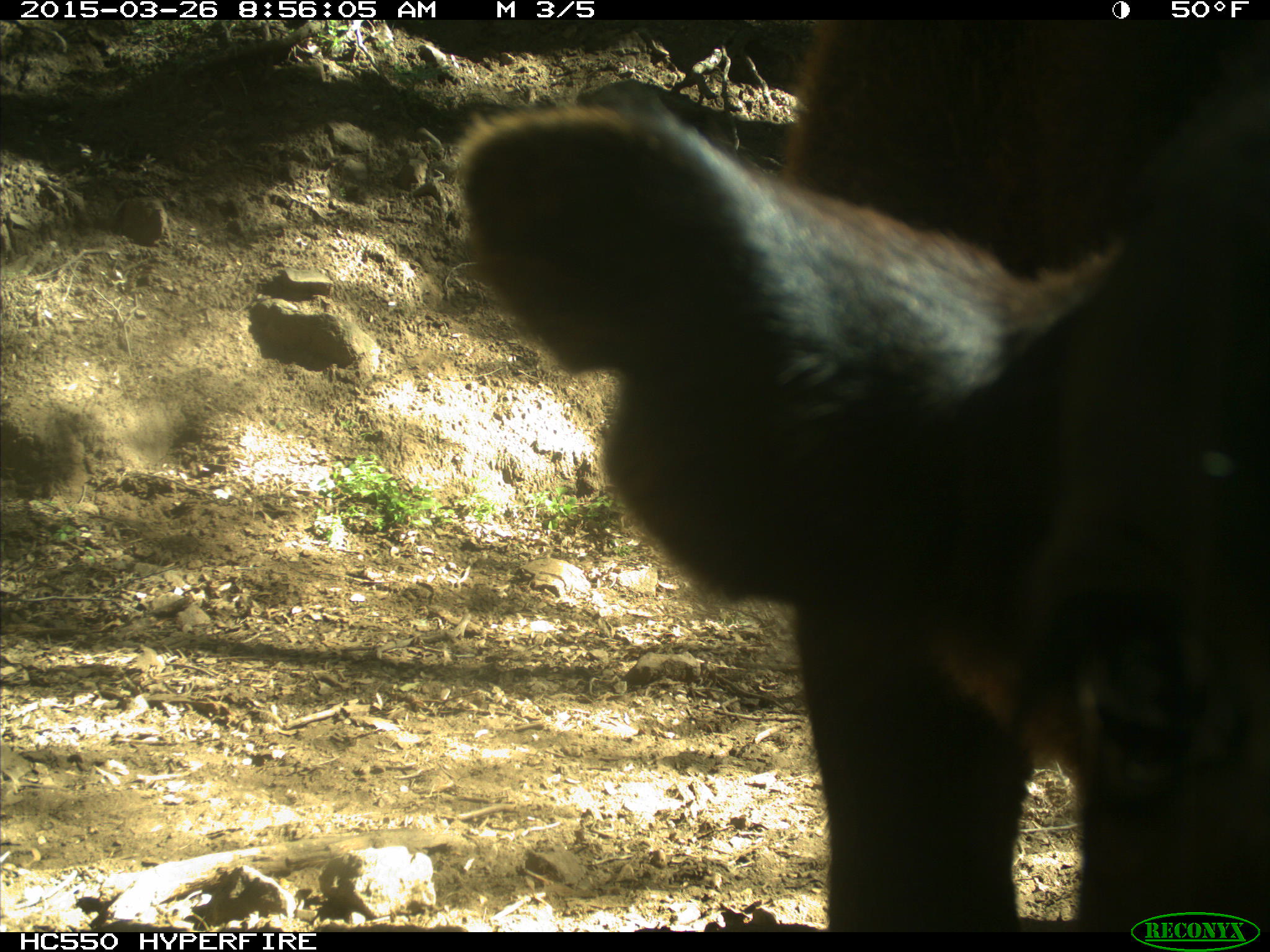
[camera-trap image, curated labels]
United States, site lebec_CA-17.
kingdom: Animalia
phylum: Chordata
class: Mammalia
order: Artiodactyla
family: Bovidae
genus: Bos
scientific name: Bos taurus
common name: domestic cow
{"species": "Bos taurus (domestic cow)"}